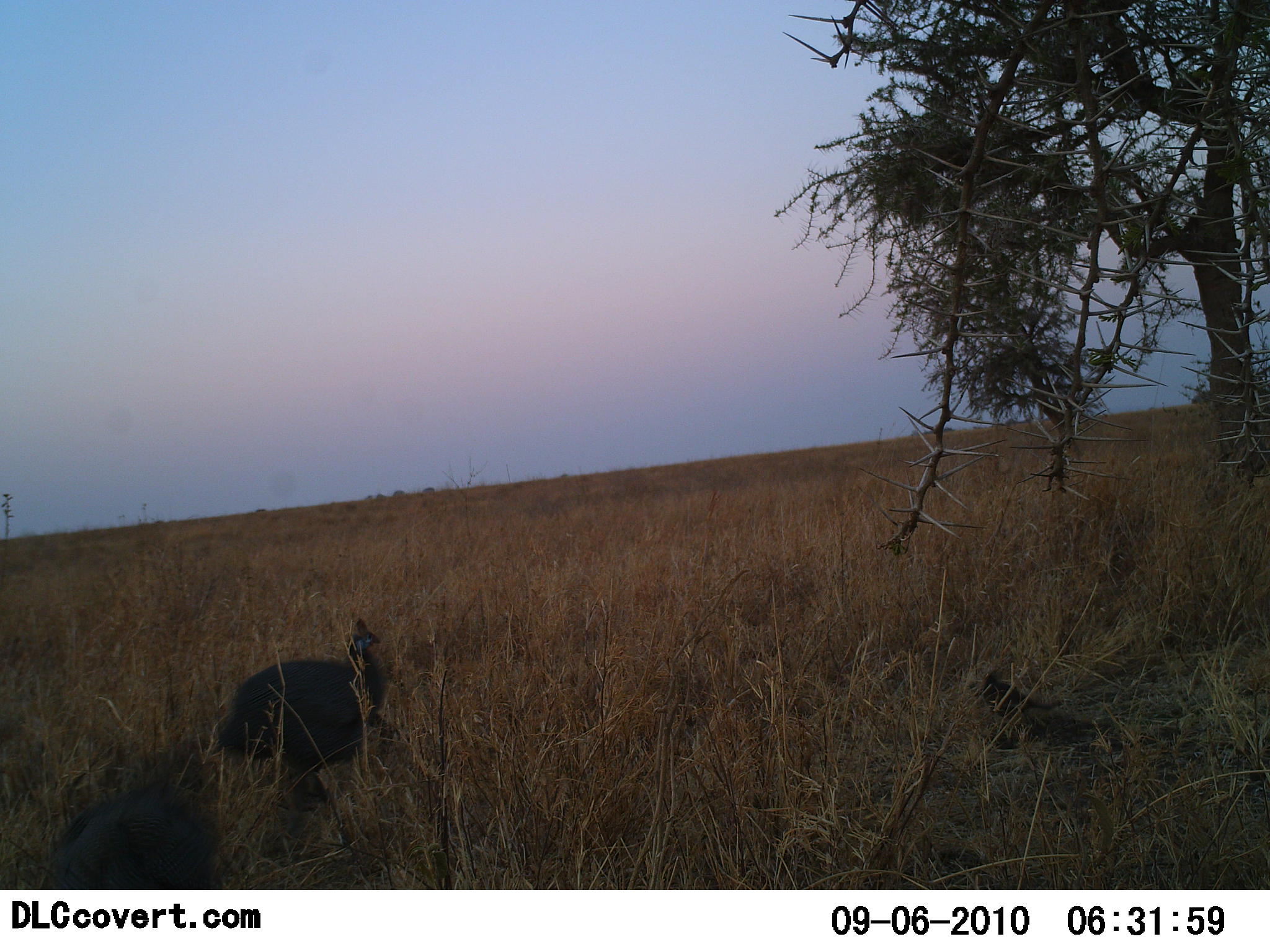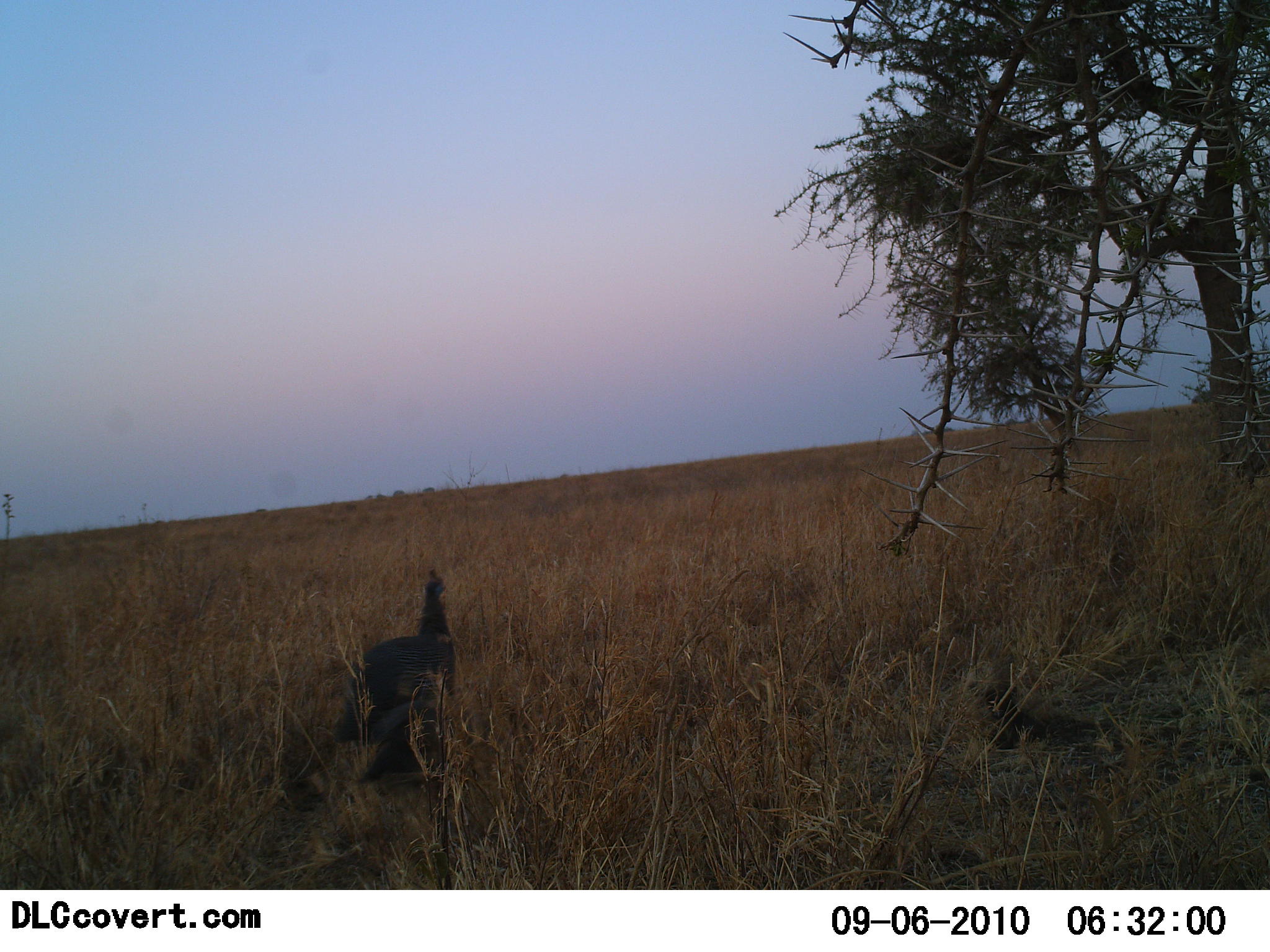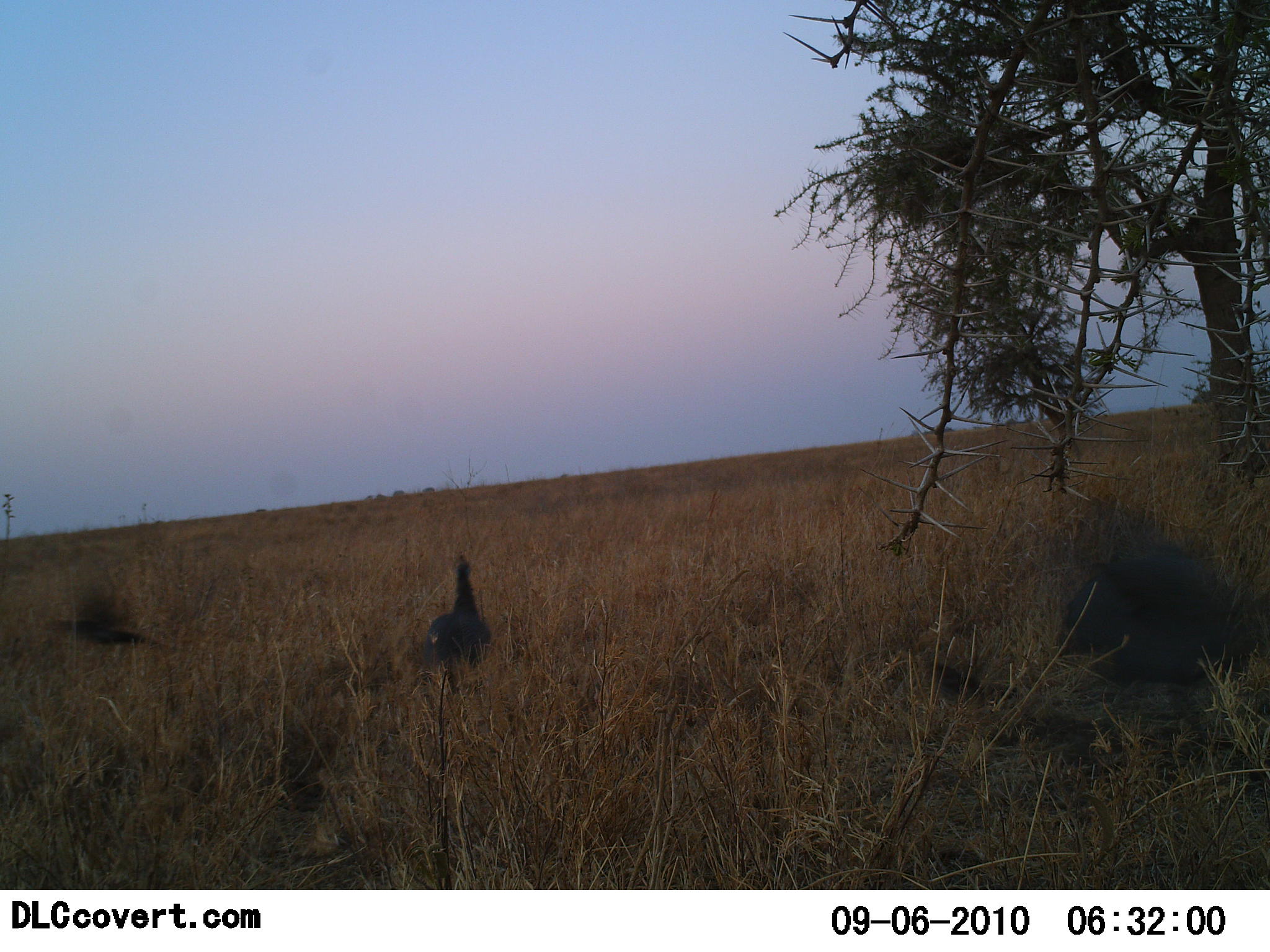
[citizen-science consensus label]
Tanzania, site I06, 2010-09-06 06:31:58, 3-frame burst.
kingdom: Animalia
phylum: Chordata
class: Aves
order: Galliformes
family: Numididae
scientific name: Numididae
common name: guinea fowl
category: guineafowl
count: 3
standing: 6%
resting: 0%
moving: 94%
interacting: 0%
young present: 0%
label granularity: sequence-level